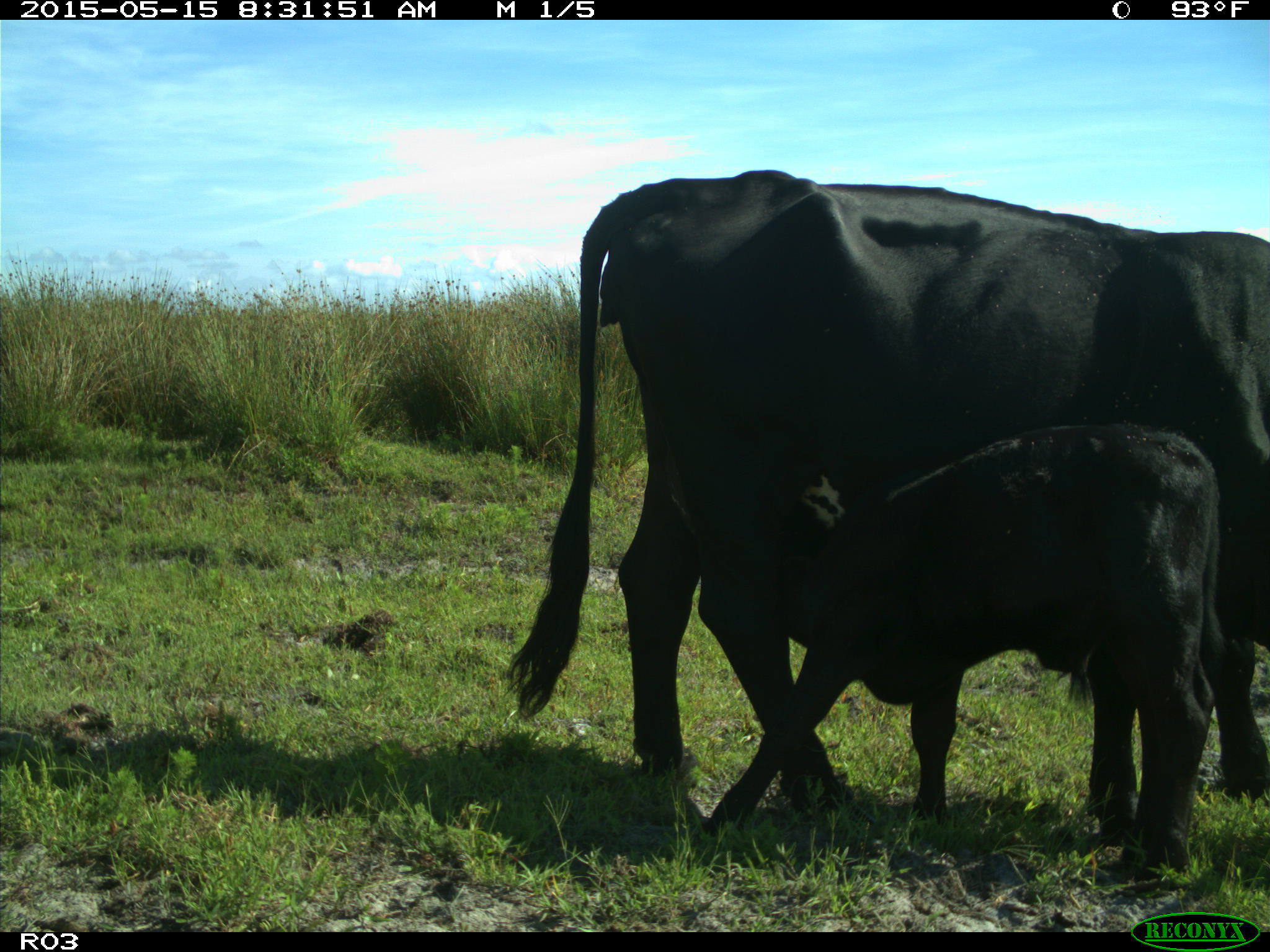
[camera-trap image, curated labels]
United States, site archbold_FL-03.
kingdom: Animalia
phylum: Chordata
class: Mammalia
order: Artiodactyla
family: Bovidae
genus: Bos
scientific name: Bos taurus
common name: domestic cow